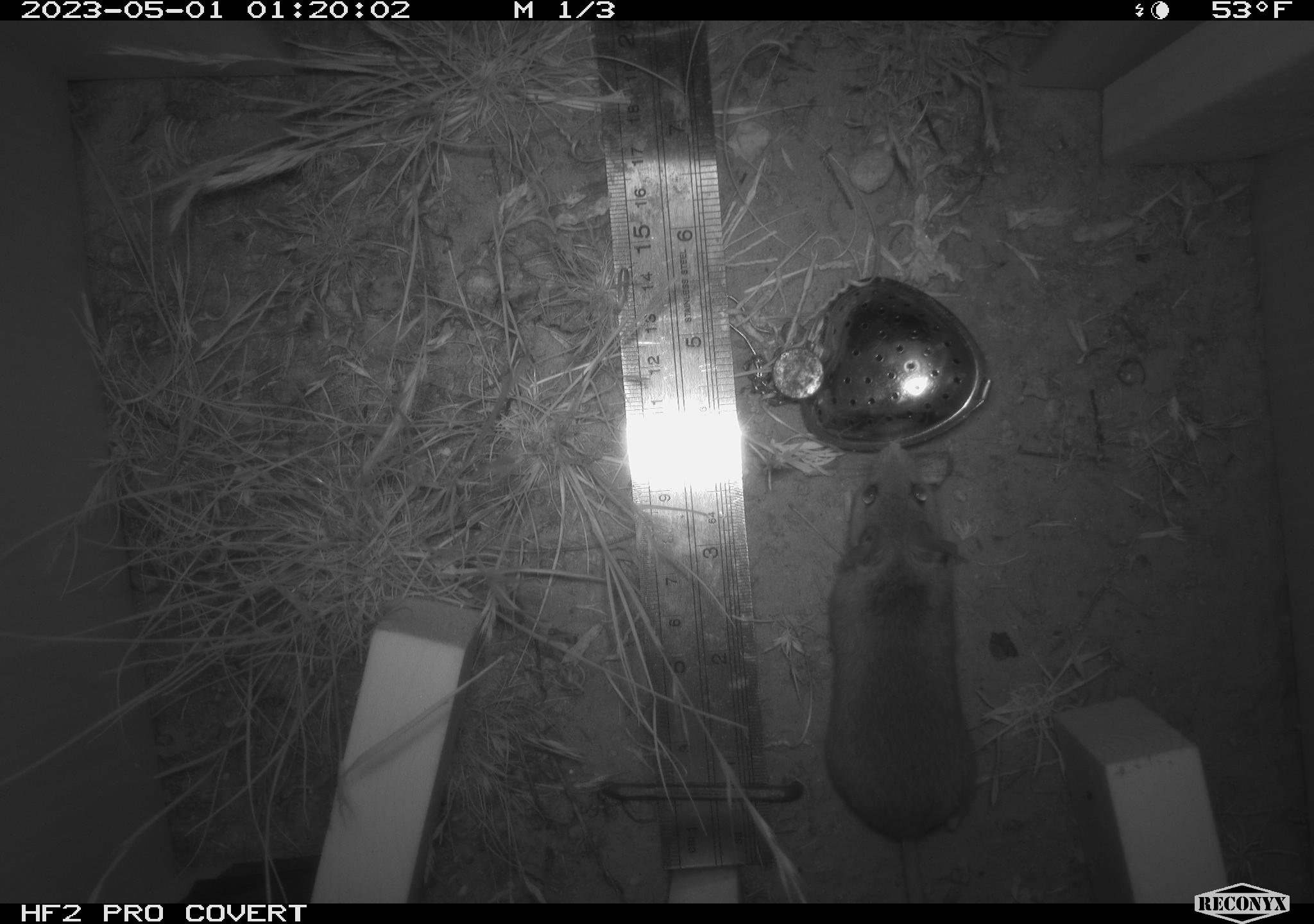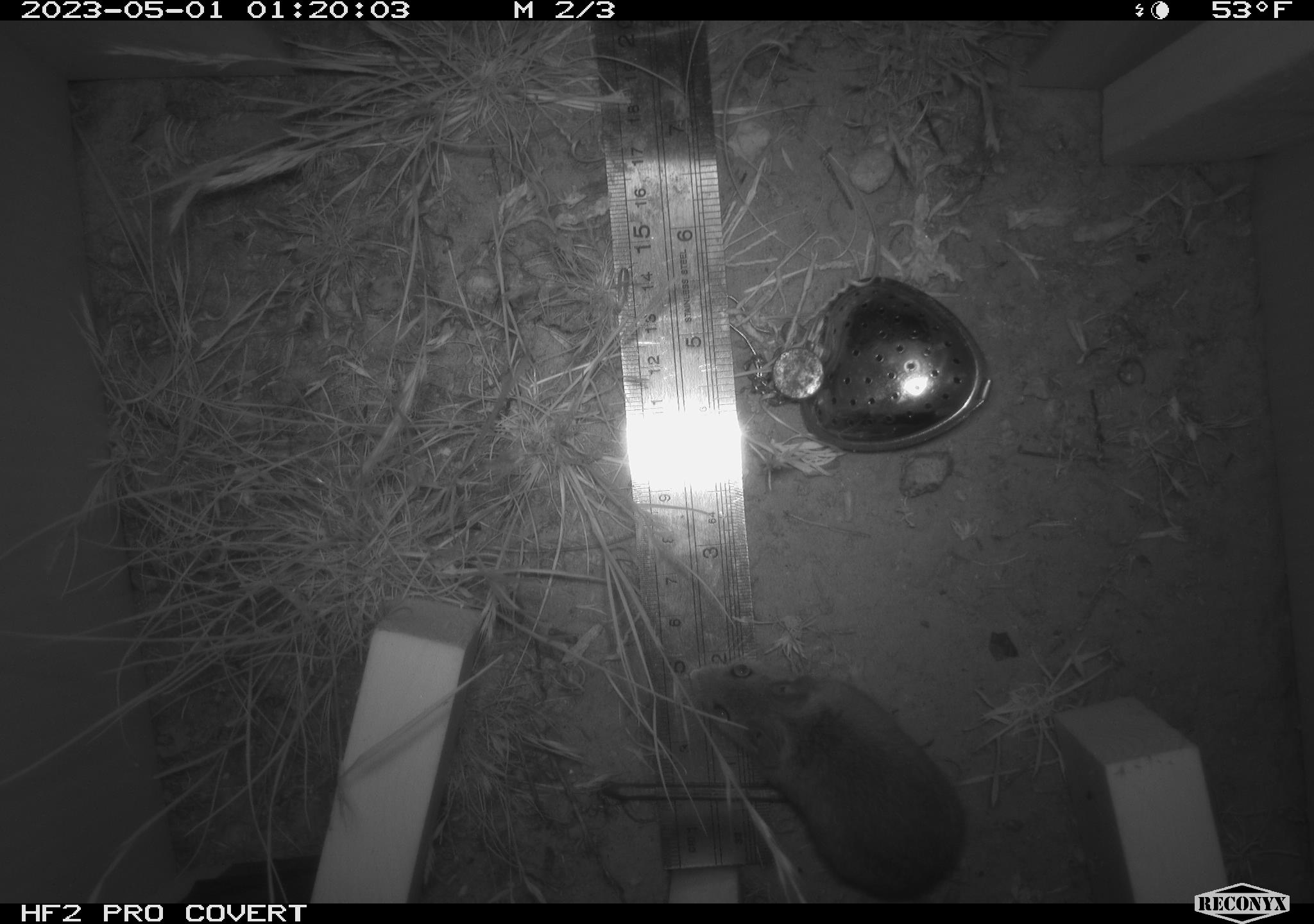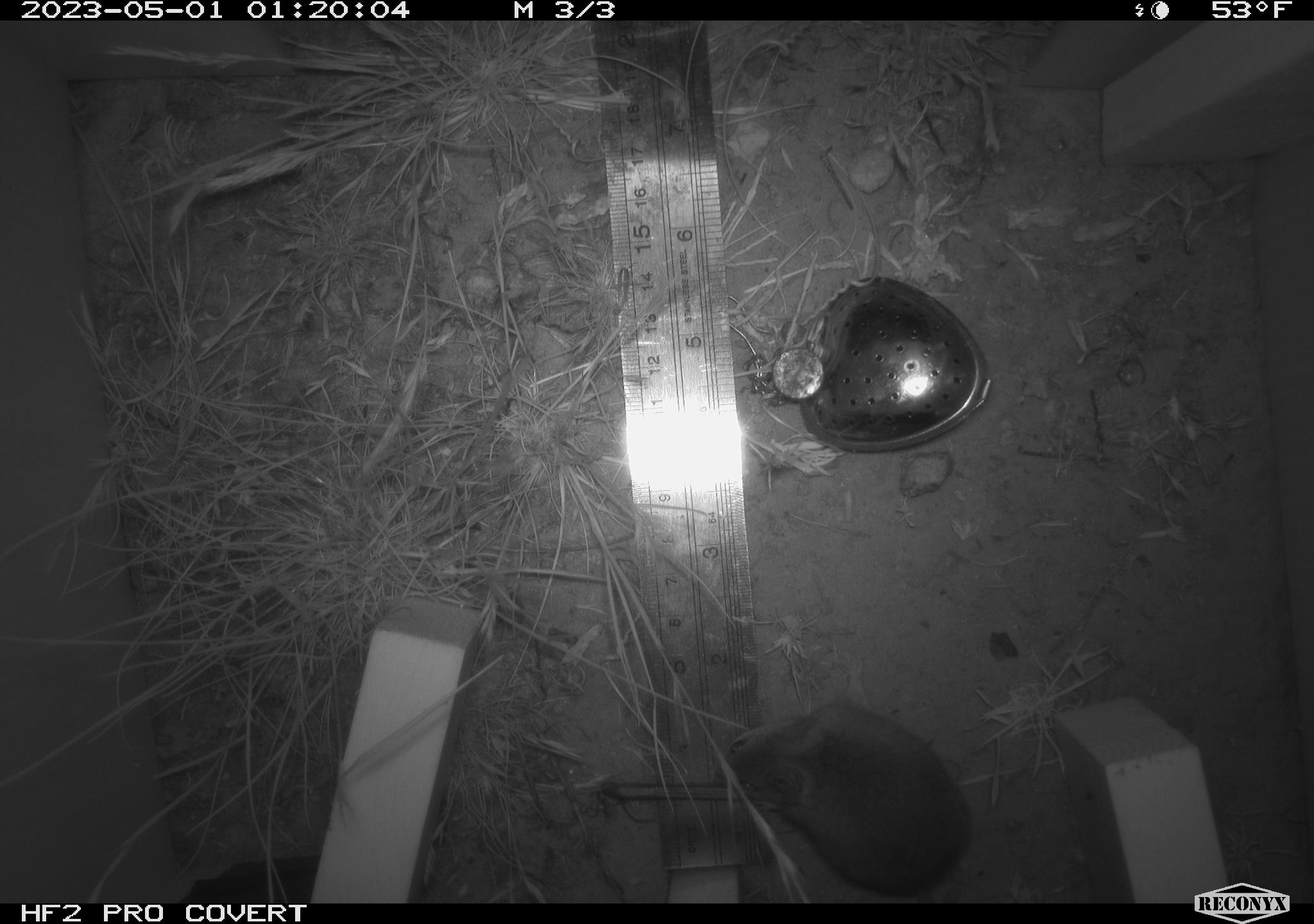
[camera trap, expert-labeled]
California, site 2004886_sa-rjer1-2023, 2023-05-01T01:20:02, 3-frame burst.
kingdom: Animalia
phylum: Chordata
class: Mammalia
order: Rodentia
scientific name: Rodentia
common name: mouse species